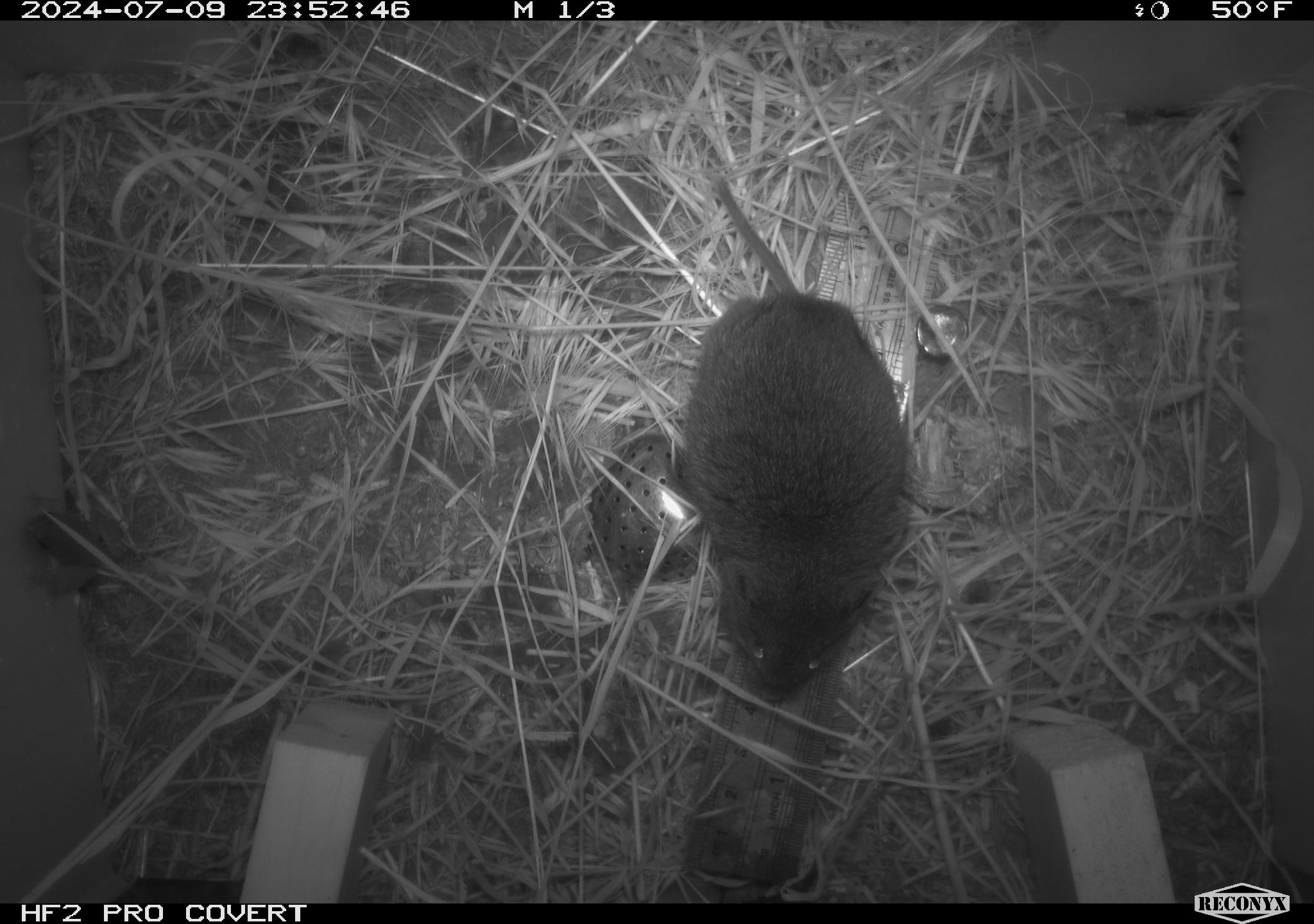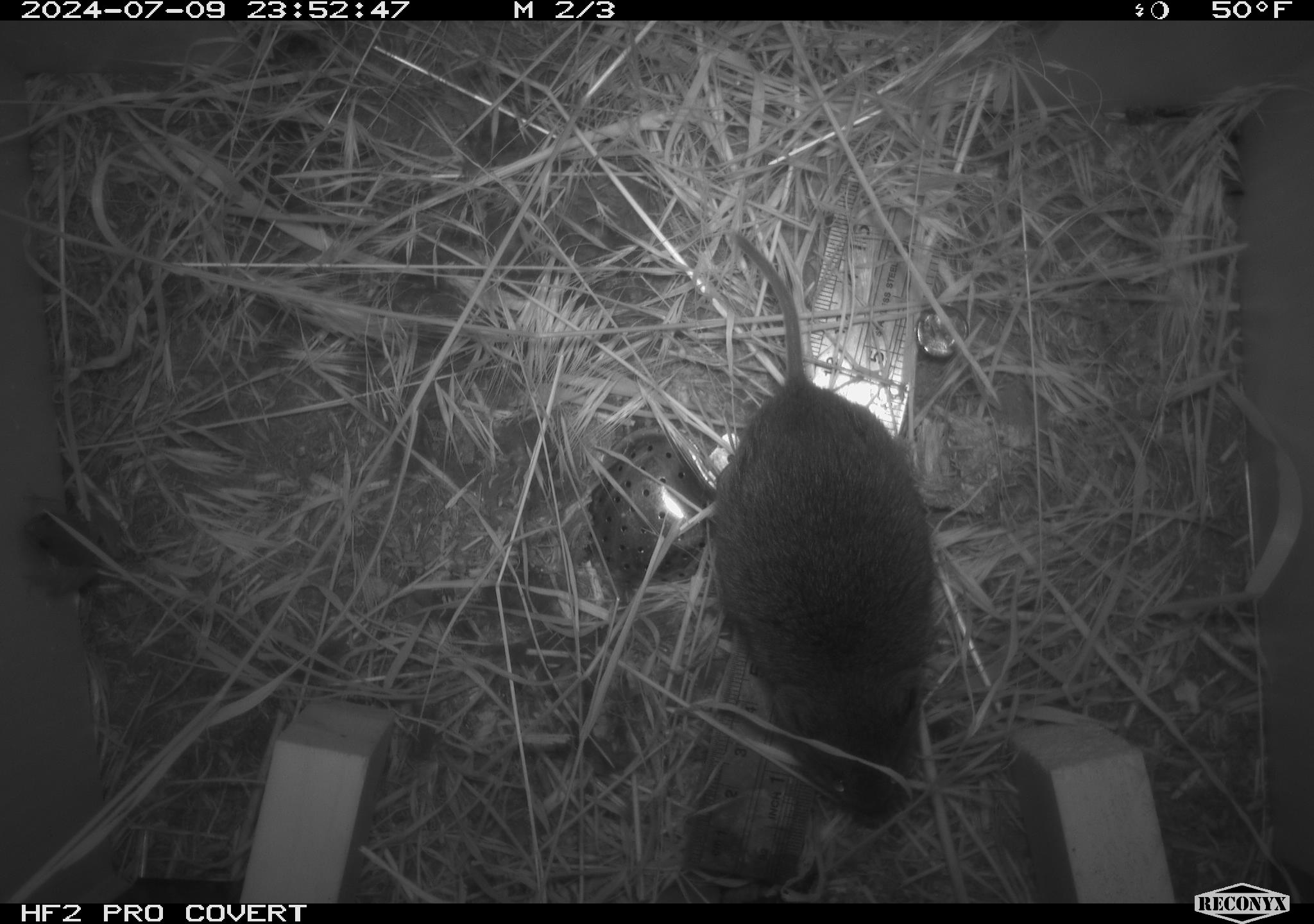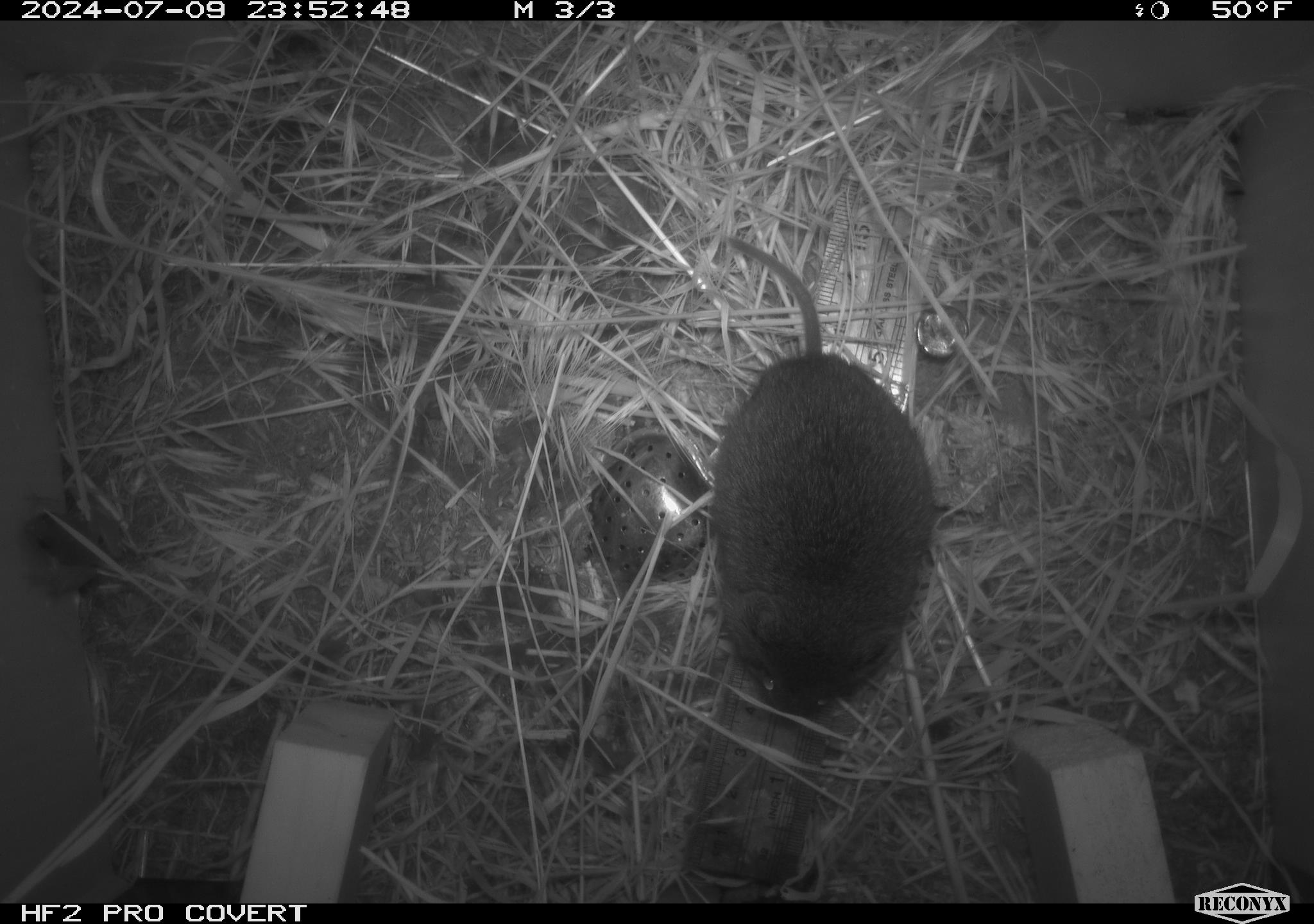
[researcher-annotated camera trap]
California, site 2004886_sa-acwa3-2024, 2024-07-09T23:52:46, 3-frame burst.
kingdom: Animalia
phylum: Chordata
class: Mammalia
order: Rodentia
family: Cricetidae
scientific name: Arvicolinae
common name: voles, lemmings, and muskrats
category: arvicolinae subfamily